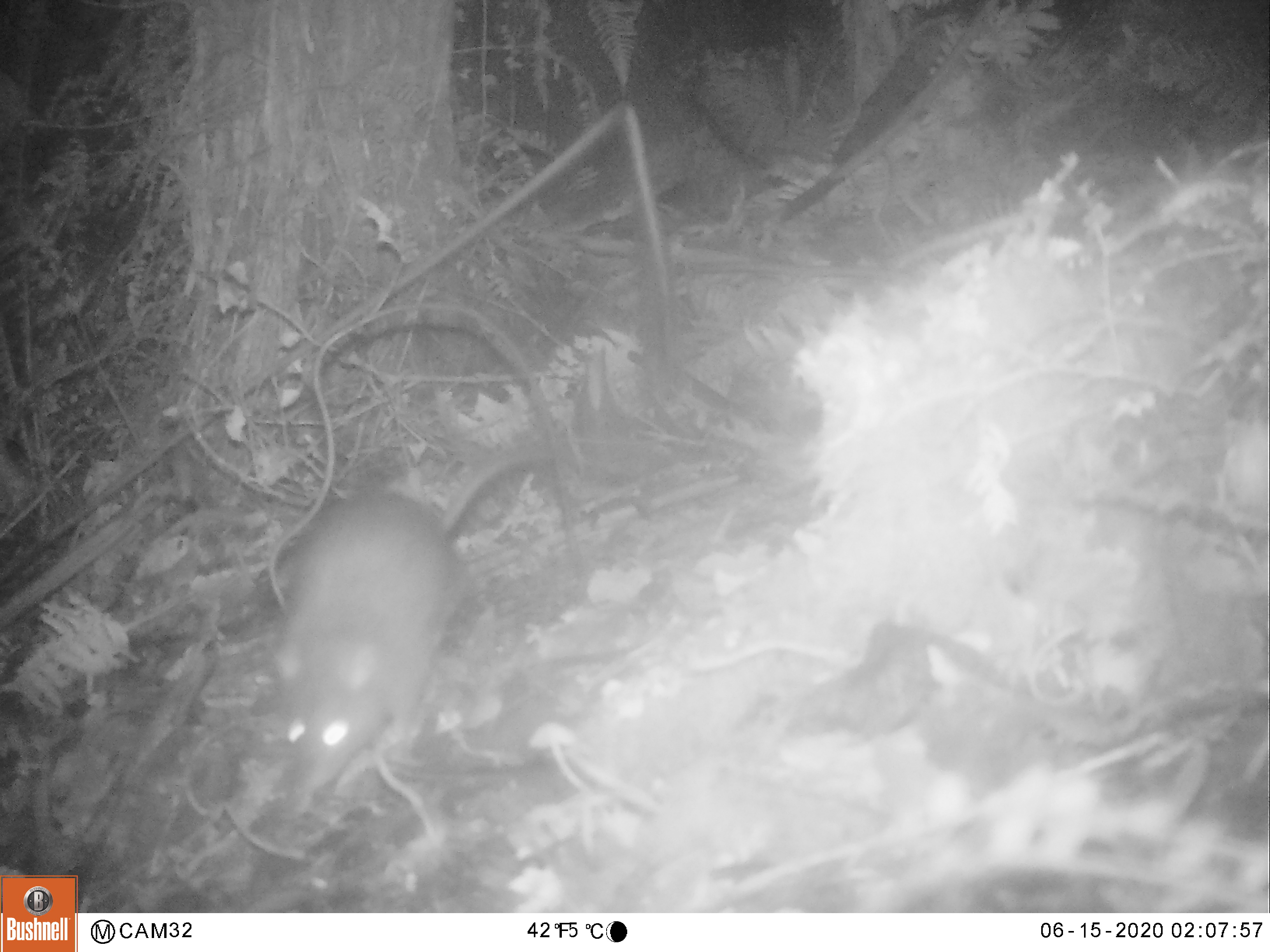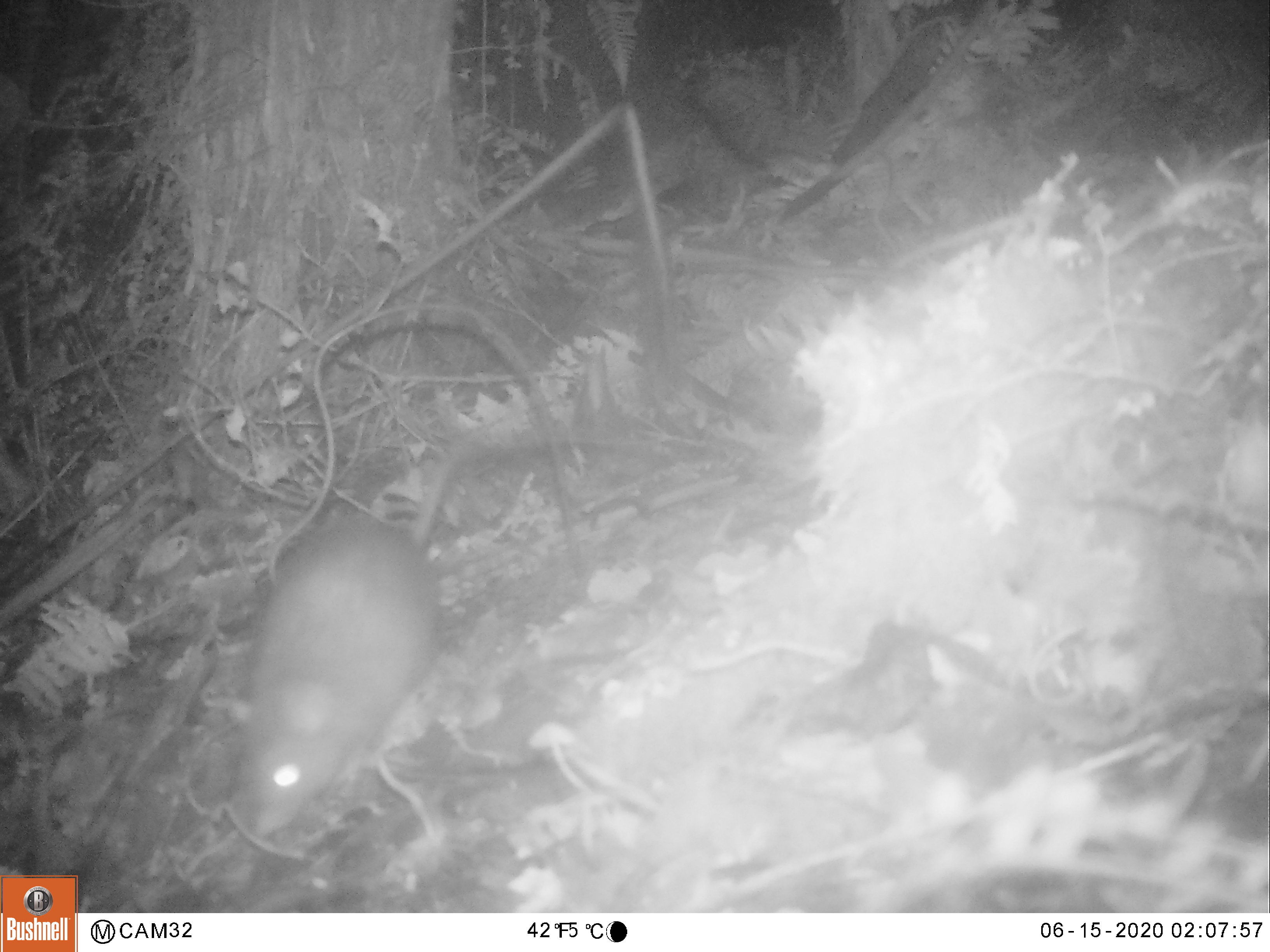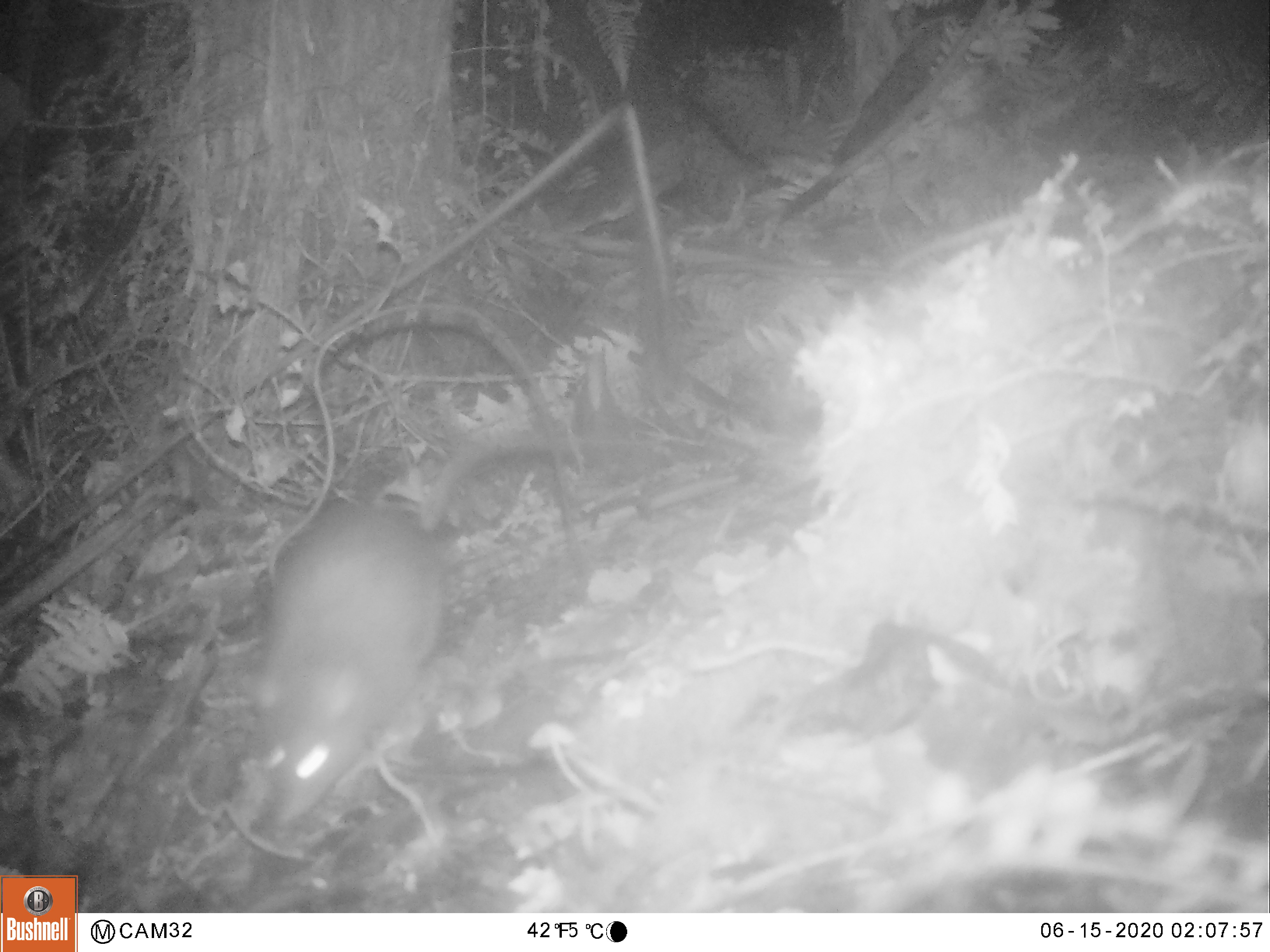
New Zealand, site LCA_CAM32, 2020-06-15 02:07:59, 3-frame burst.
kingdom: Animalia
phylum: Chordata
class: Mammalia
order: Rodentia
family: Muridae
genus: Rattus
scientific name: Rattus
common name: rat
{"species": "rat (Rattus)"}